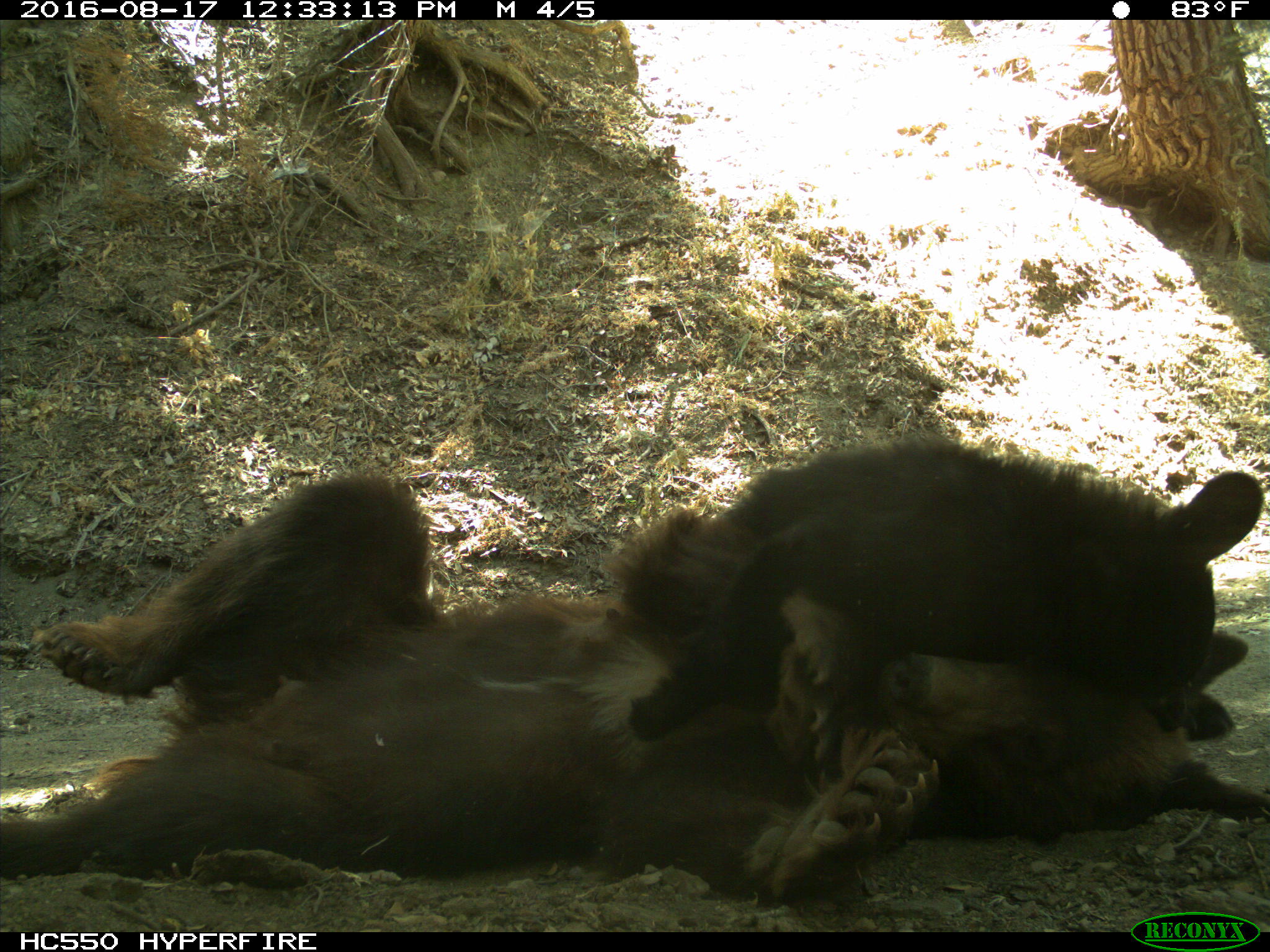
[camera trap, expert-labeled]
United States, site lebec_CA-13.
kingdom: Animalia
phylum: Chordata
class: Mammalia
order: Carnivora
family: Ursidae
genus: Ursus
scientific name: Ursus americanus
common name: american black bear